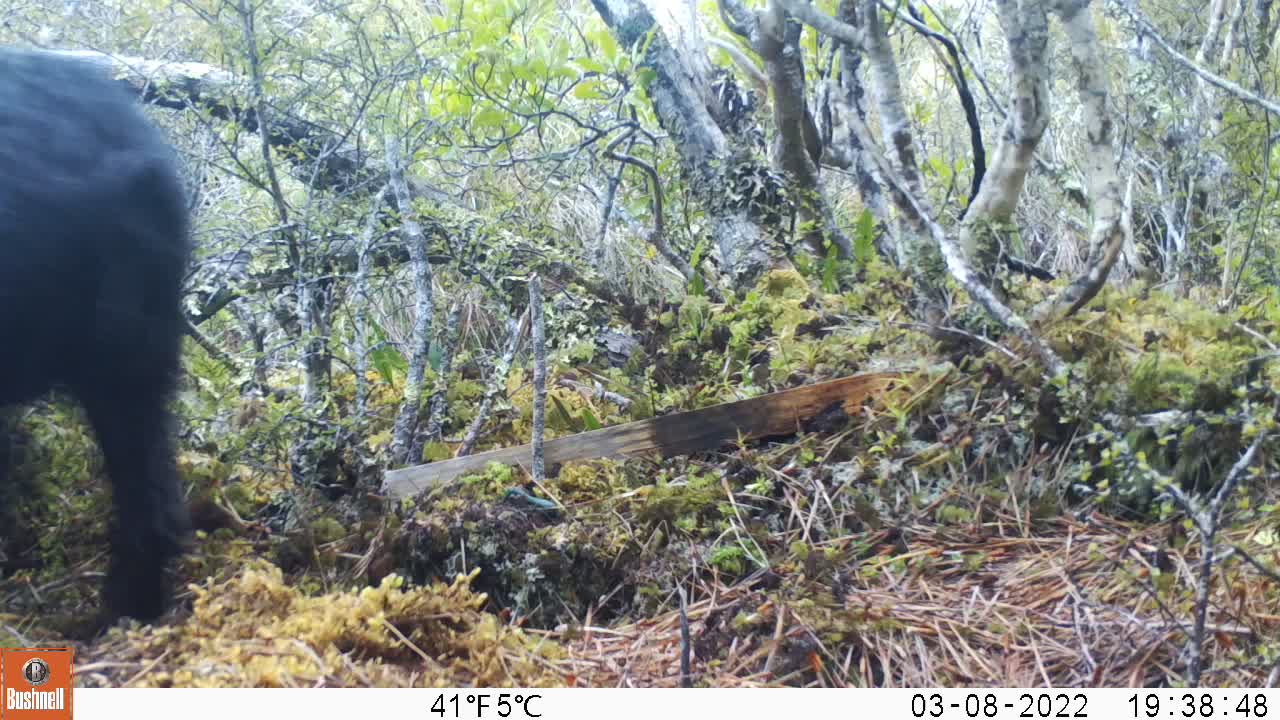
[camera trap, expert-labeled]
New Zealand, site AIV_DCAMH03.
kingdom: Animalia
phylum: Chordata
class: Mammalia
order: Artiodactyla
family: Suidae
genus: Sus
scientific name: Sus scrofa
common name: pig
Pig (Sus scrofa).